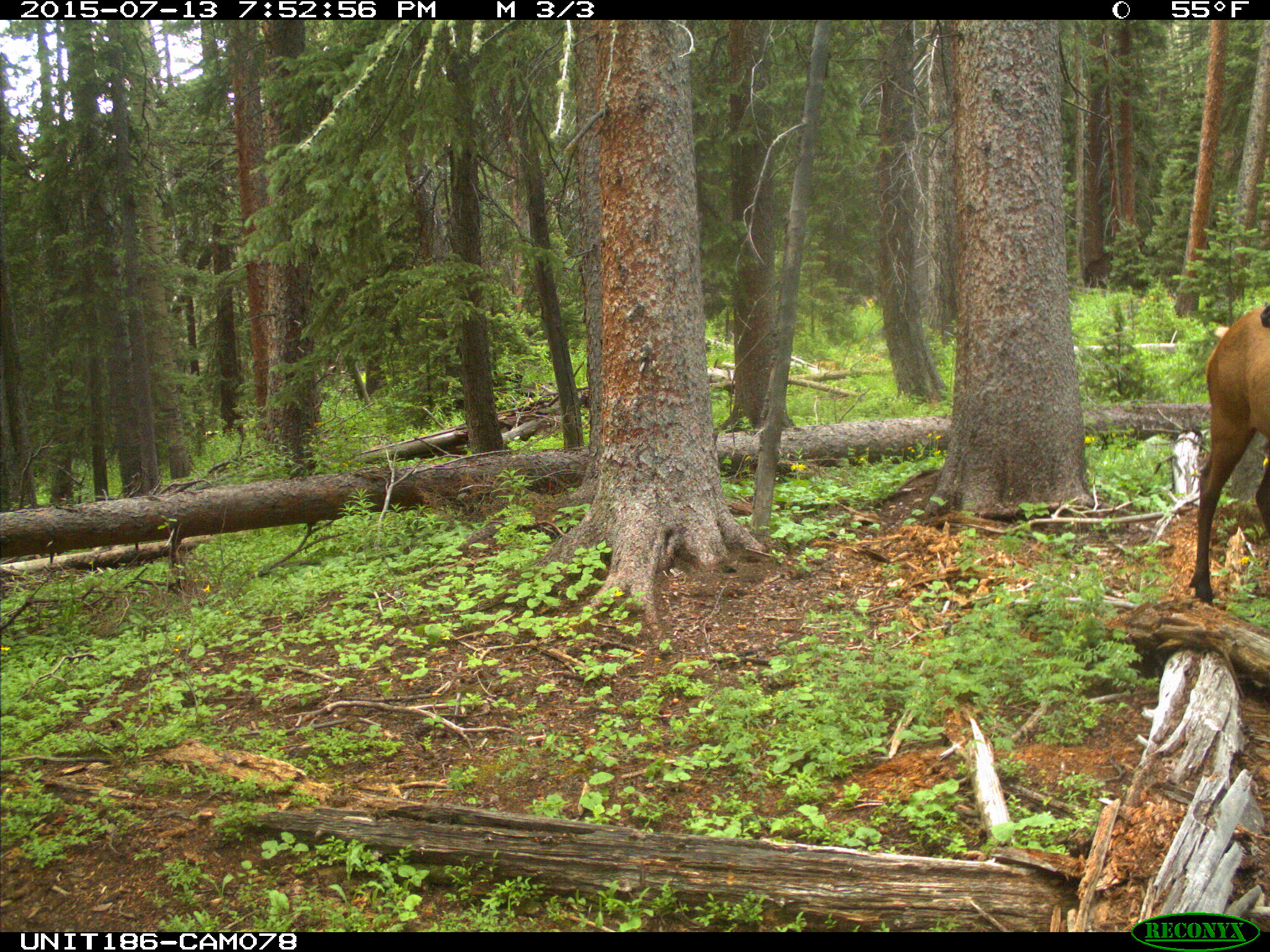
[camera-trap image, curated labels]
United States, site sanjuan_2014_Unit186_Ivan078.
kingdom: Animalia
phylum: Chordata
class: Mammalia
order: Artiodactyla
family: Cervidae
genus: Cervus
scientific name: Cervus elaphus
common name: red deer